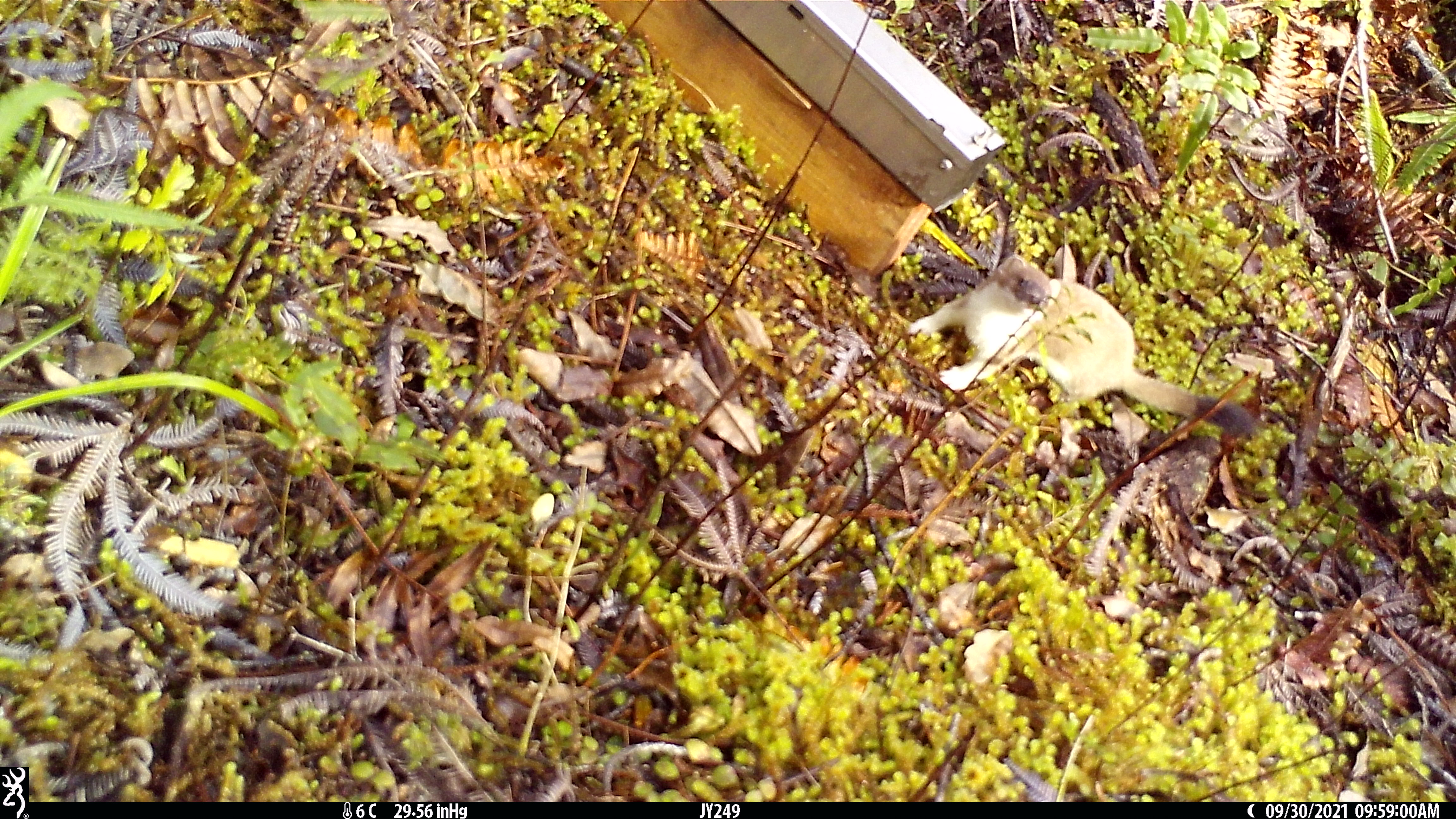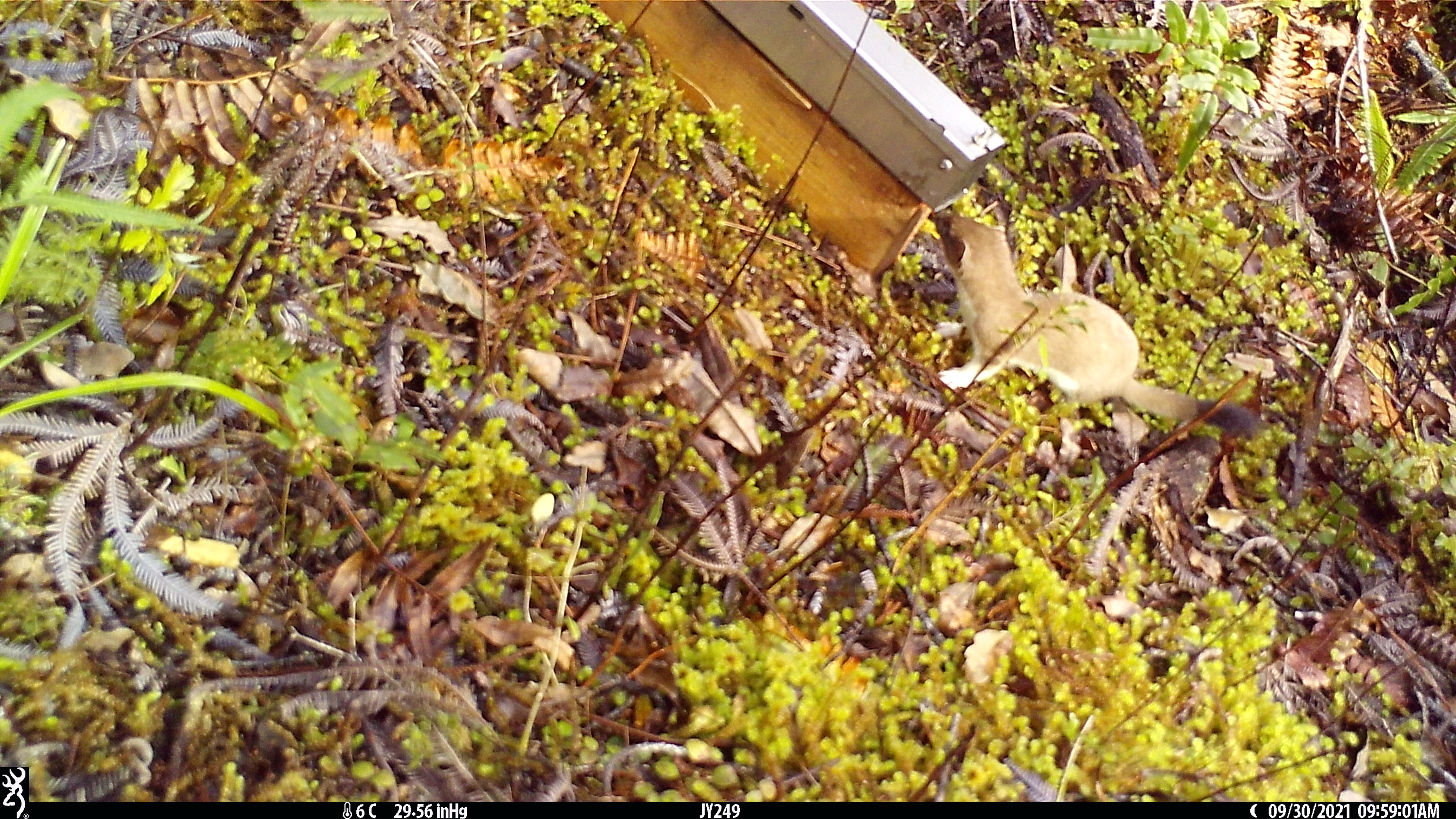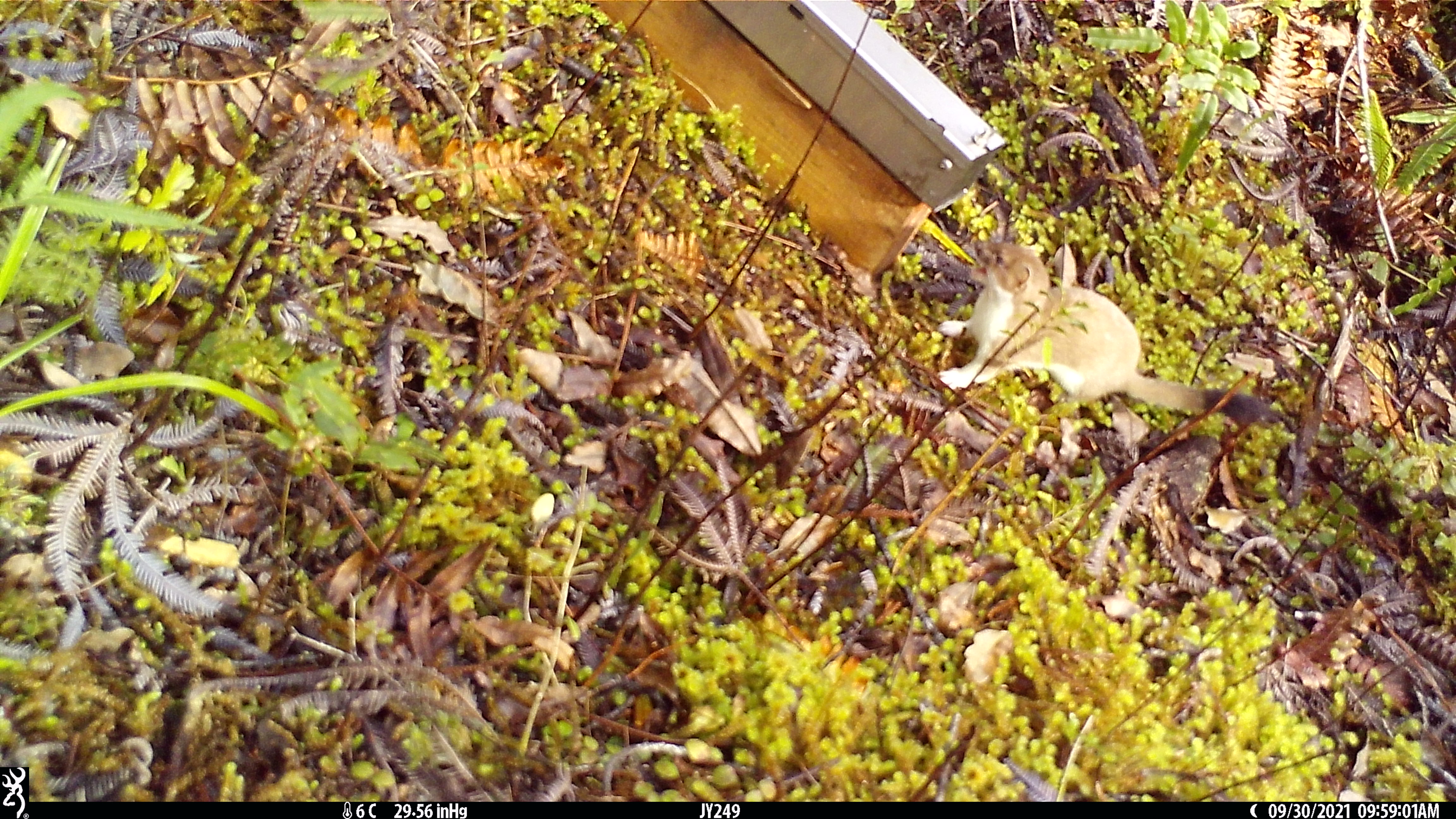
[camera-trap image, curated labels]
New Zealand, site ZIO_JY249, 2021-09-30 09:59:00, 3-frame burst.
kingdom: Animalia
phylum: Chordata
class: Mammalia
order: Carnivora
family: Mustelidae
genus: Mustela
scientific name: Mustela erminea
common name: stoat